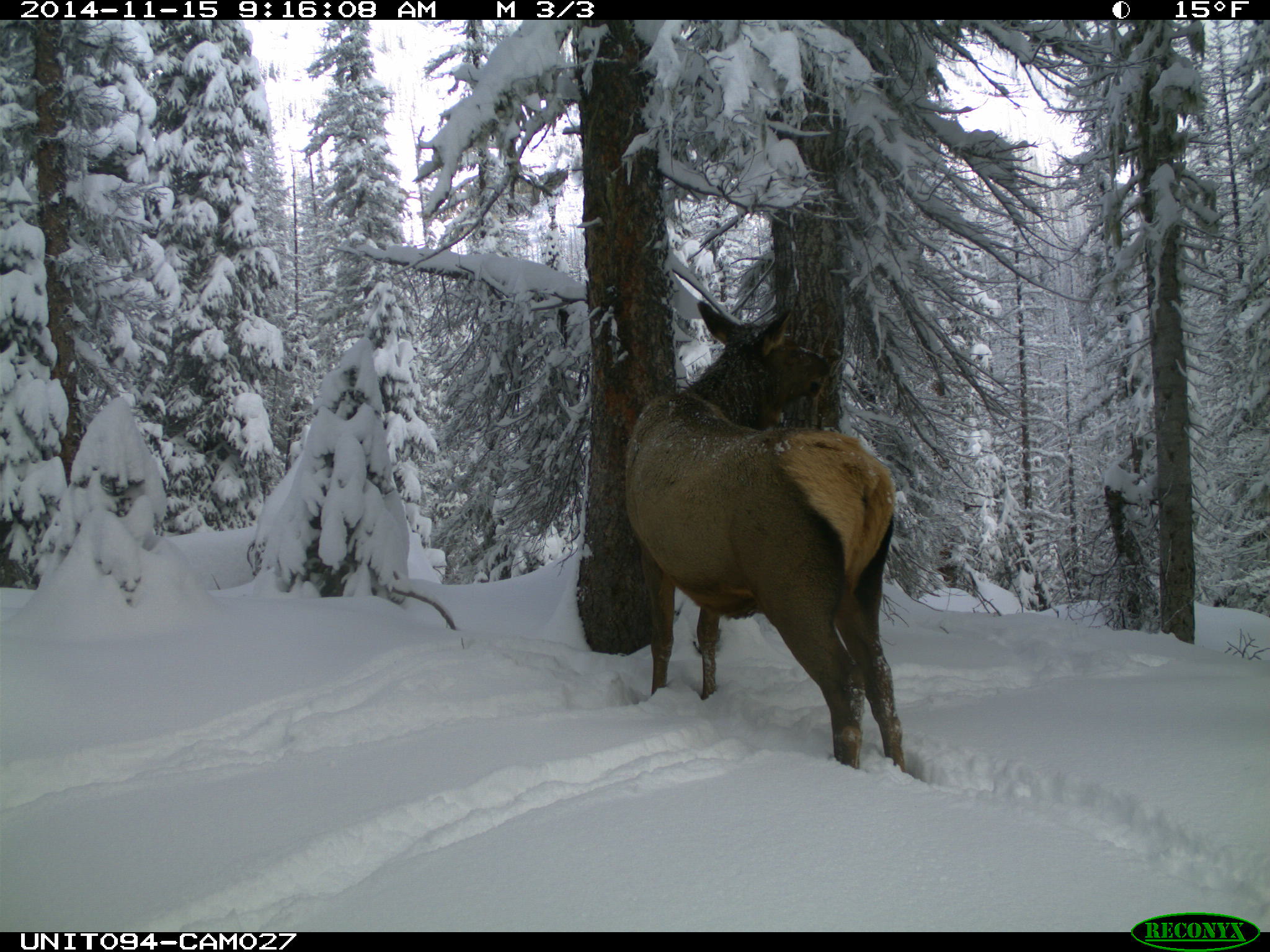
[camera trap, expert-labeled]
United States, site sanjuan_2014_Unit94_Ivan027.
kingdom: Animalia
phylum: Chordata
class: Mammalia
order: Artiodactyla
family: Cervidae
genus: Cervus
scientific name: Cervus elaphus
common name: red deer